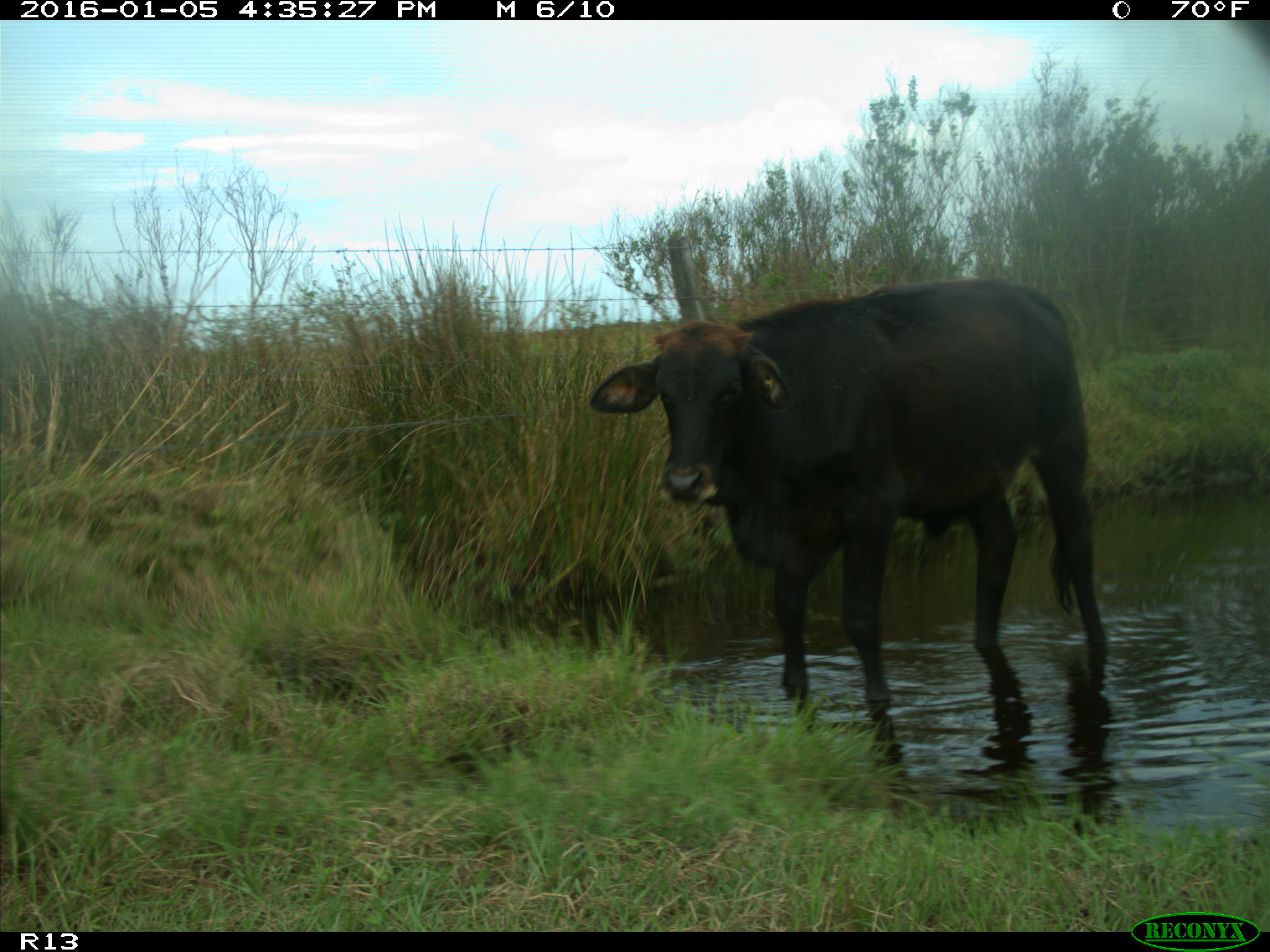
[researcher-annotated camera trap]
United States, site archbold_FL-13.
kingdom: Animalia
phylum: Chordata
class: Mammalia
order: Artiodactyla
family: Bovidae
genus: Bos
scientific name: Bos taurus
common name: domestic cow